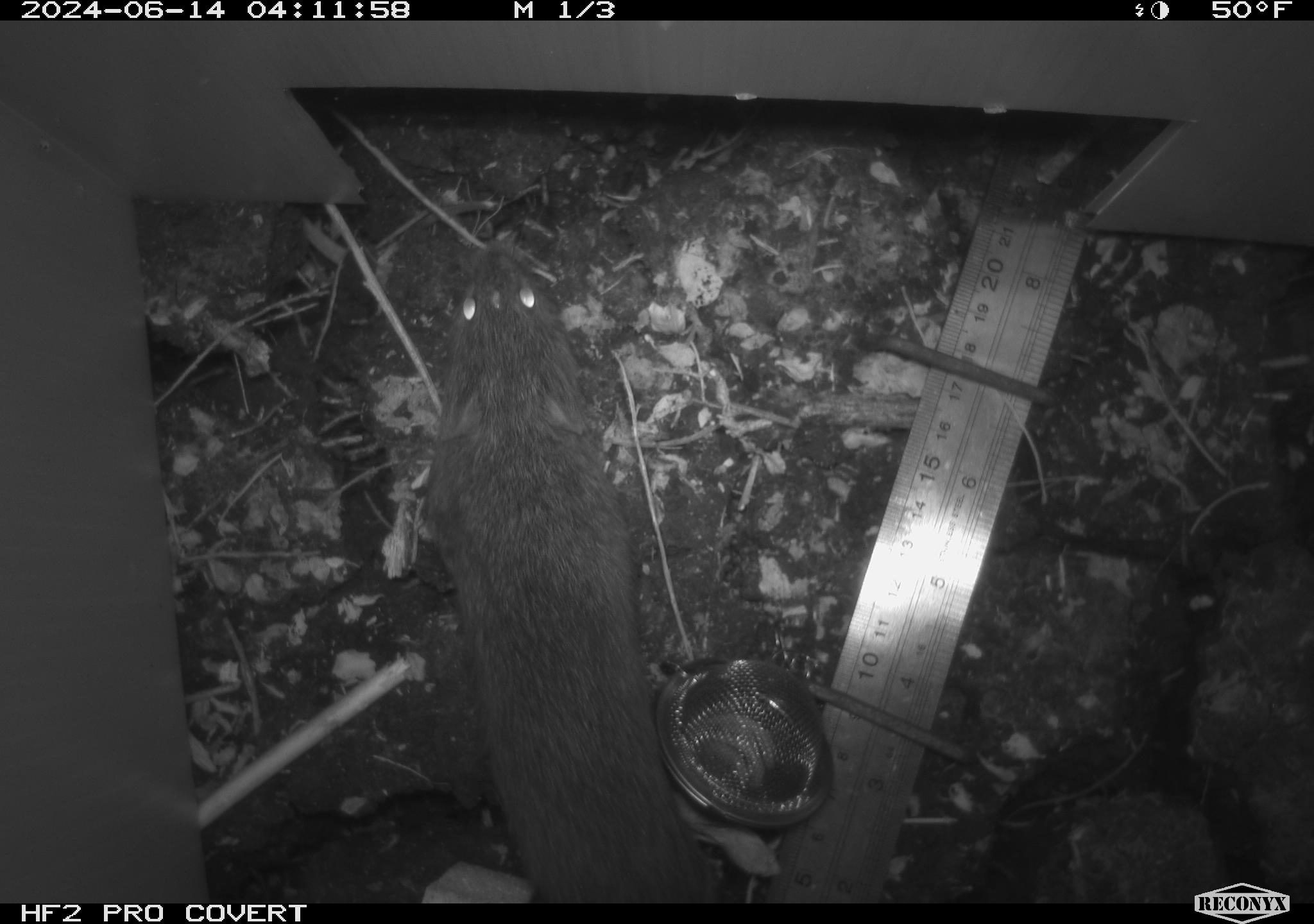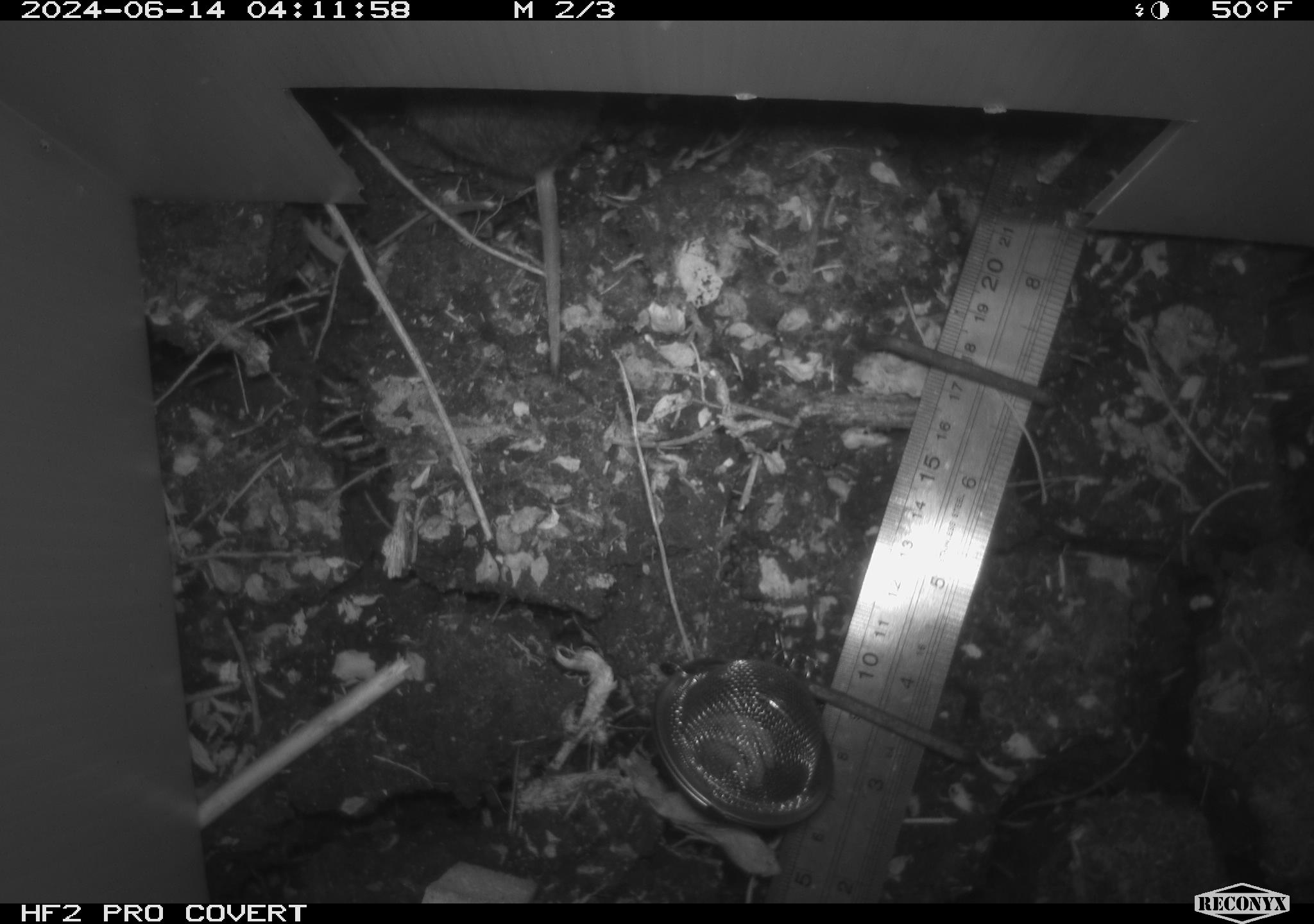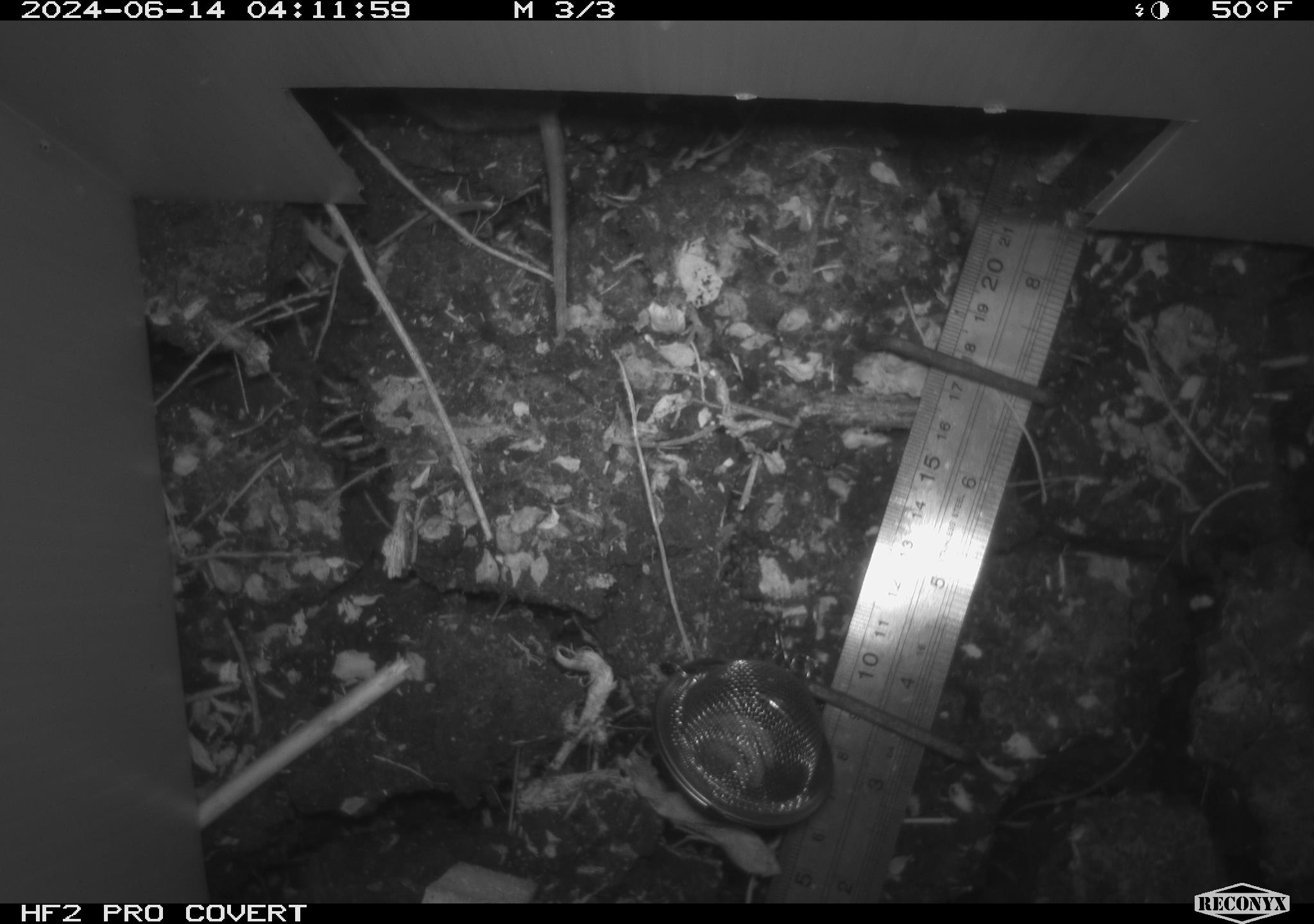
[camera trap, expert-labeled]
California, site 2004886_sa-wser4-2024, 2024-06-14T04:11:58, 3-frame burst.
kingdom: Animalia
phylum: Chordata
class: Mammalia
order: Rodentia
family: Cricetidae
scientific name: Arvicolinae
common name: voles, lemmings, and muskrats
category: arvicolinae subfamily